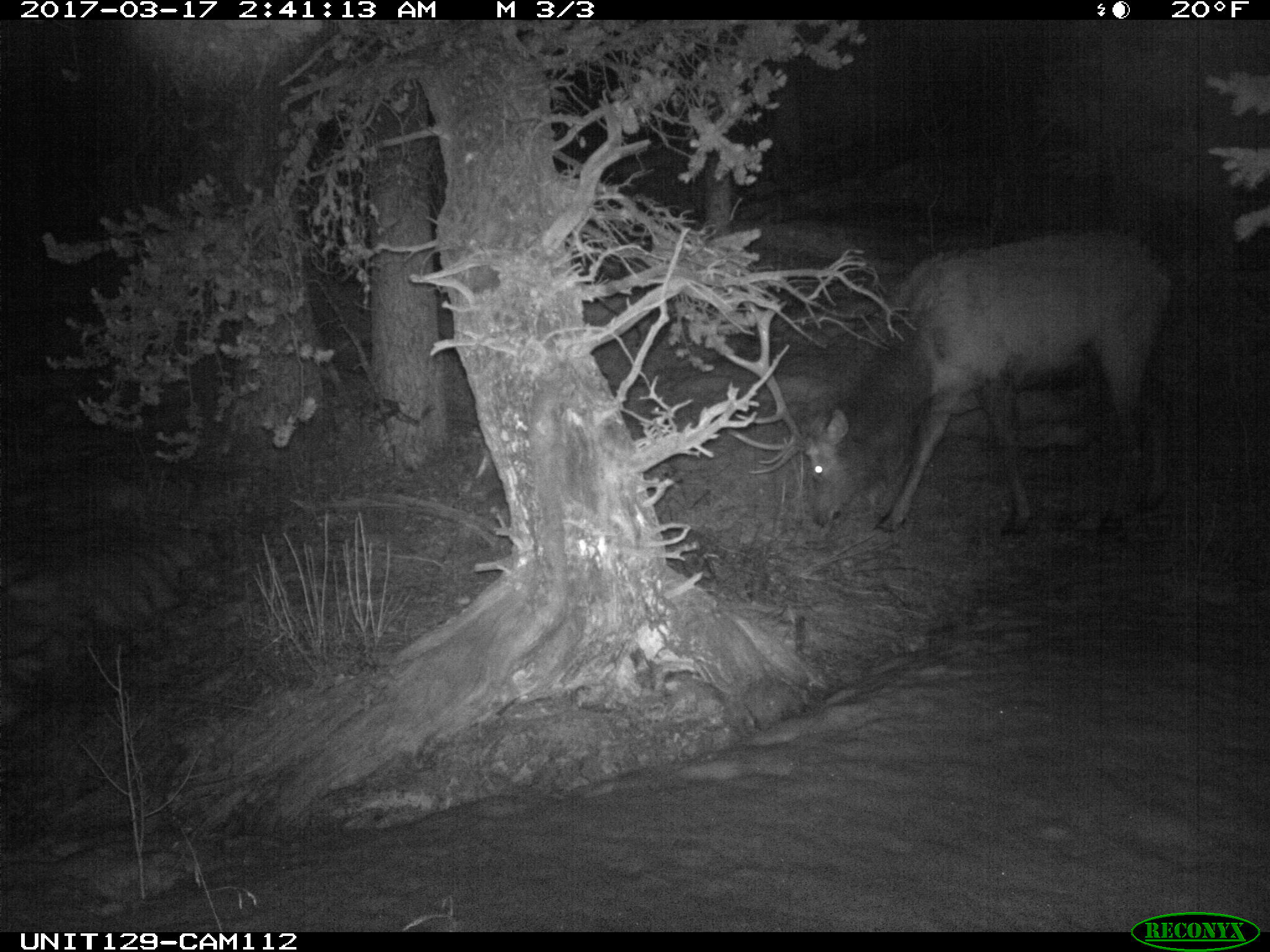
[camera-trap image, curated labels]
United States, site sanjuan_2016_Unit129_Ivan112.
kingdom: Animalia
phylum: Chordata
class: Mammalia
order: Artiodactyla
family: Cervidae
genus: Cervus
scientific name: Cervus elaphus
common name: red deer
Cervus elaphus (red deer).